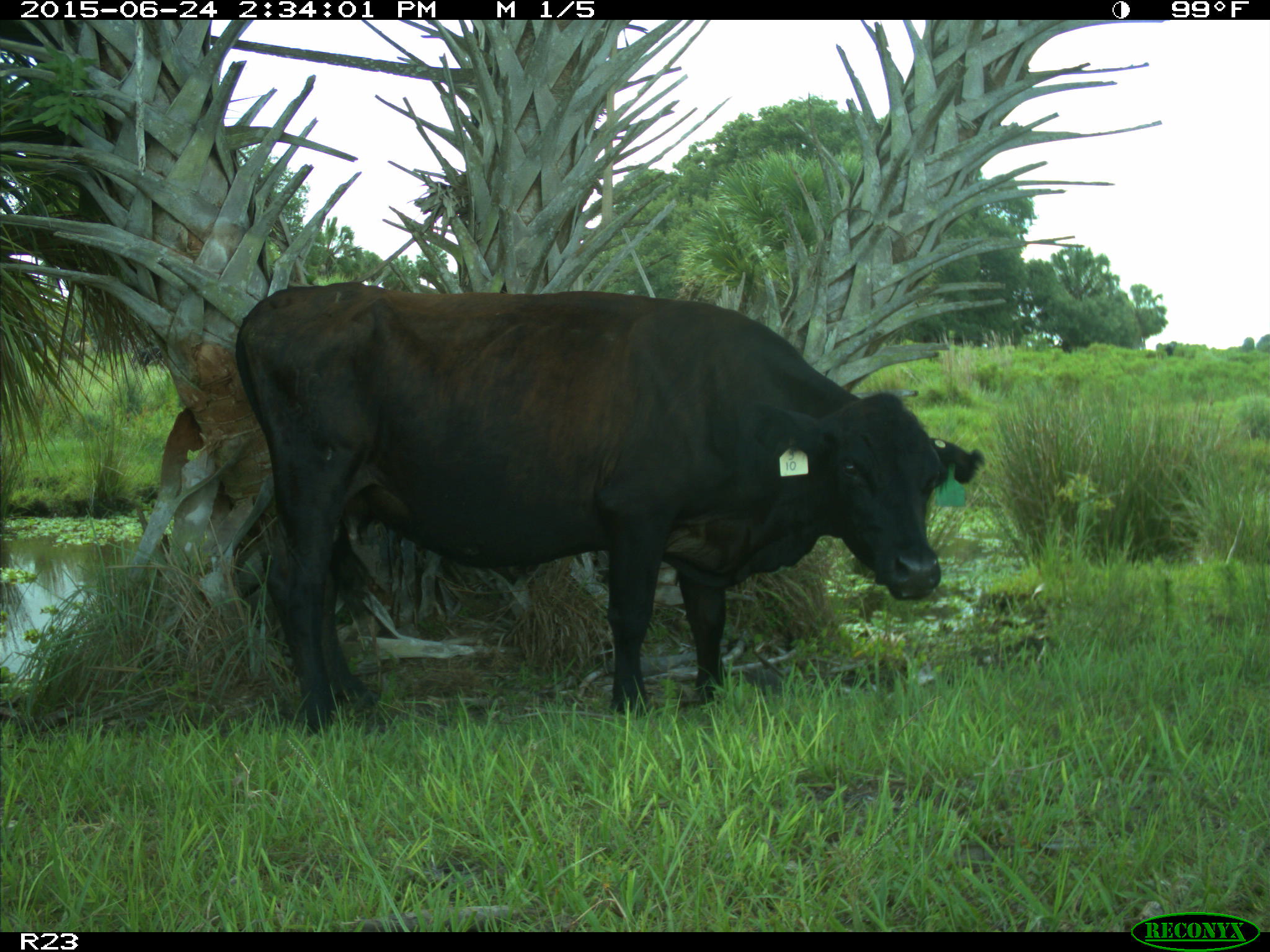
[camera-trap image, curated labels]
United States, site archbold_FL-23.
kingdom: Animalia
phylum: Chordata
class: Mammalia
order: Artiodactyla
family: Bovidae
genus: Bos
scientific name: Bos taurus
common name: domestic cow